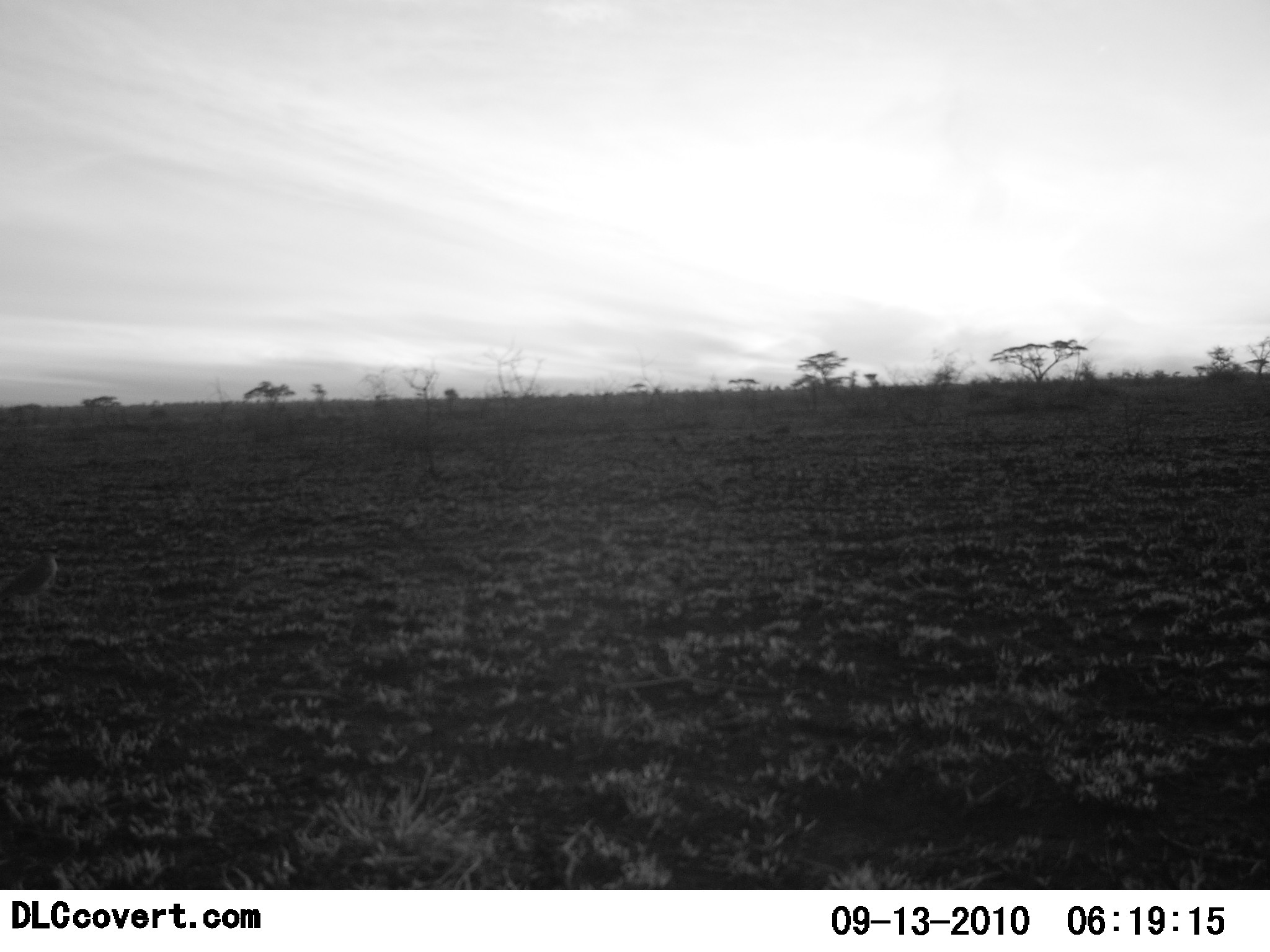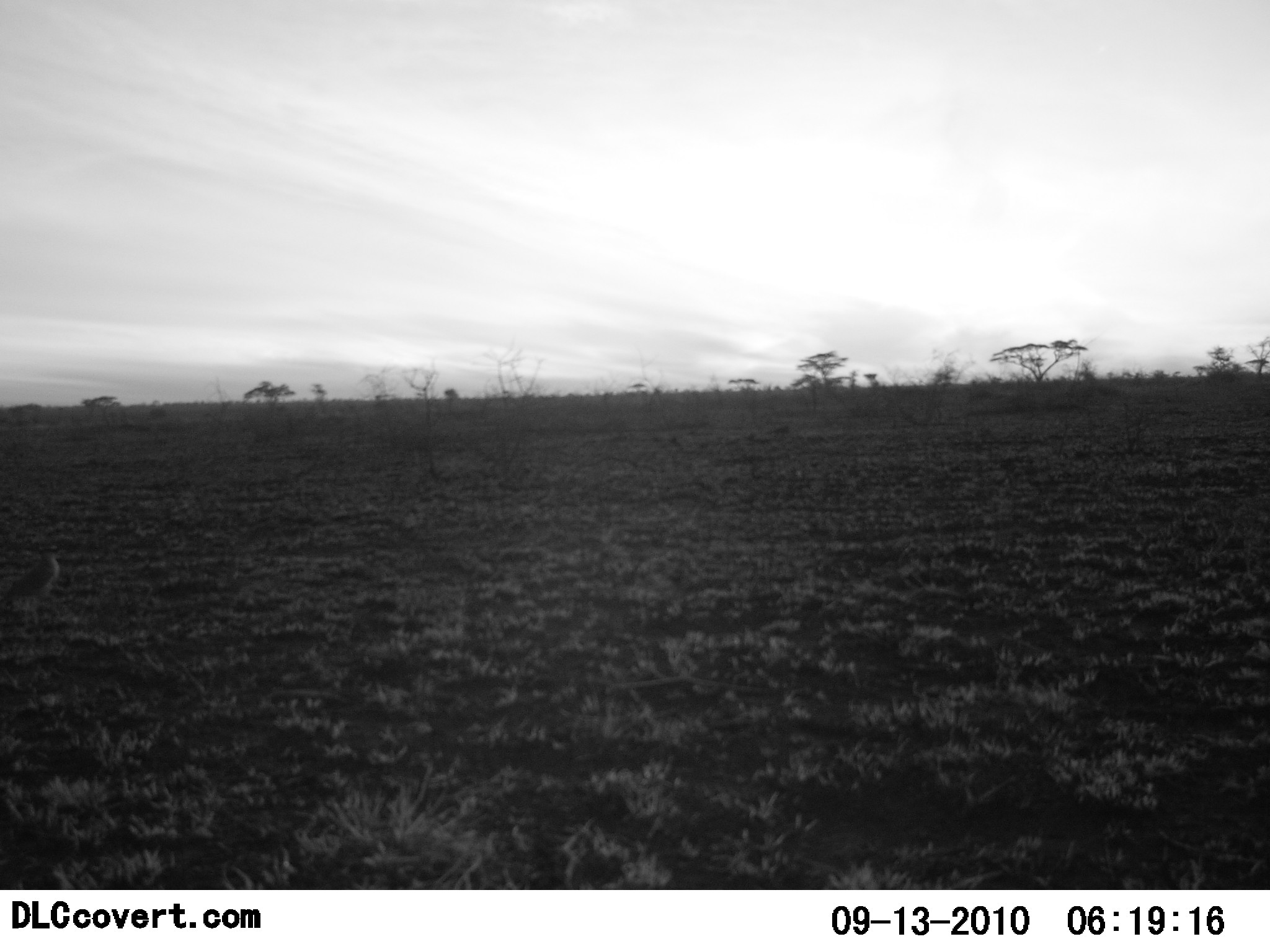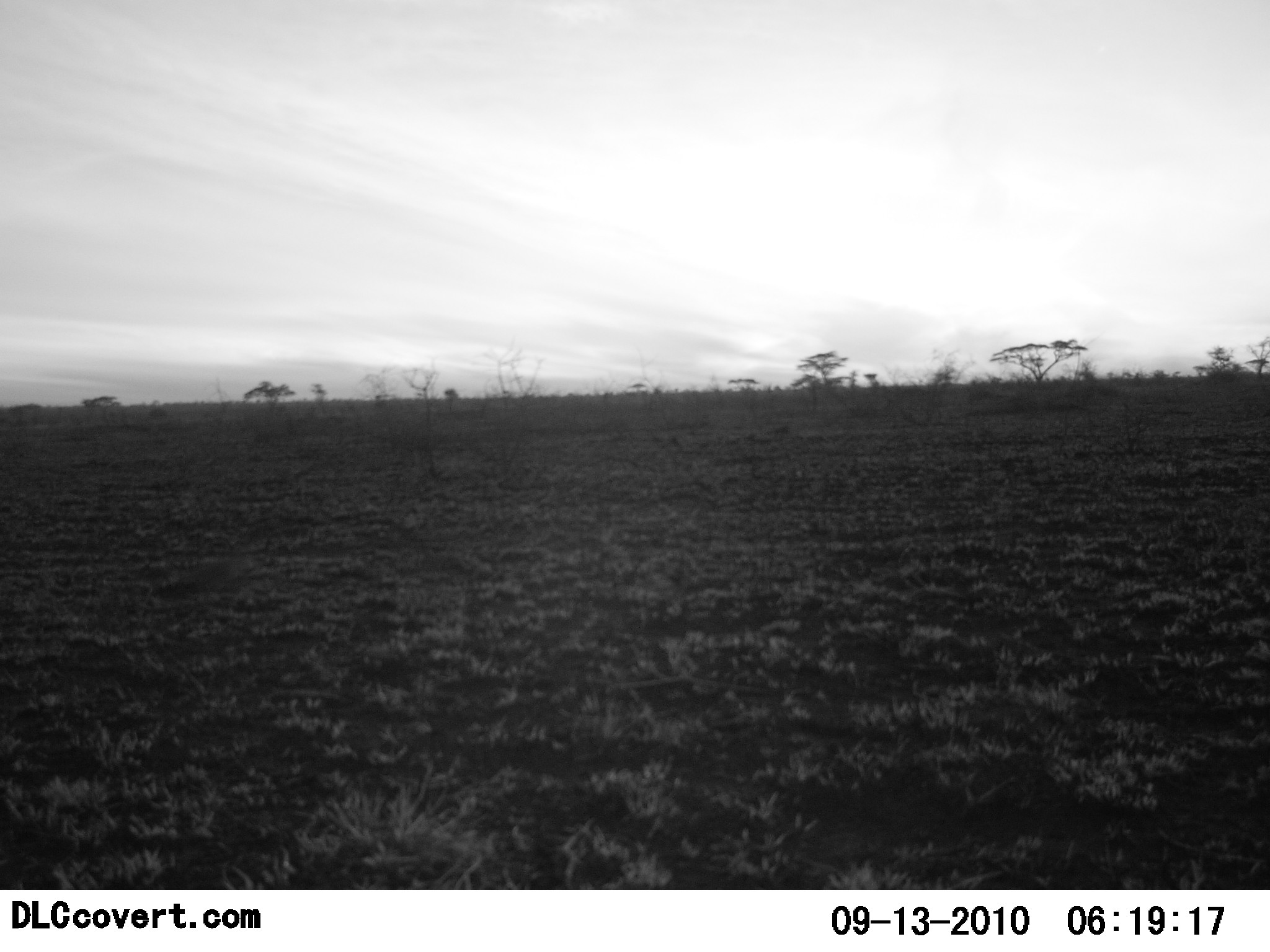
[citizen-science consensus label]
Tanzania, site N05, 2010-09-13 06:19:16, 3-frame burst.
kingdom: Animalia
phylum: Chordata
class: Aves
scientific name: Aves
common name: bird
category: otherbird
Otherbird (bird) (Aves), count 1. Behavior (volunteer vote fractions): standing 75%, resting 0%, moving 50%, interacting 0%. Young present (vote fraction): 0%. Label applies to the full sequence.